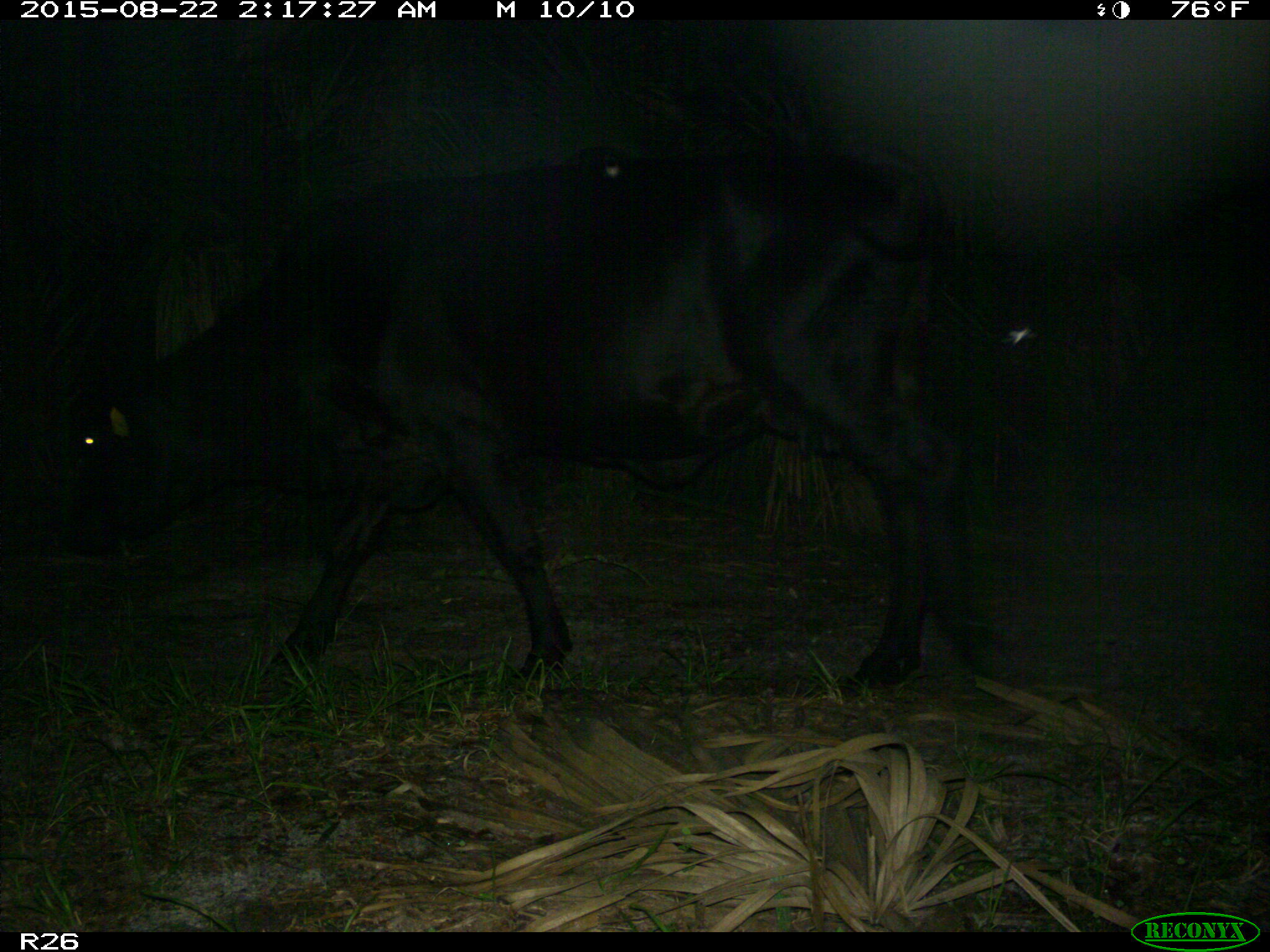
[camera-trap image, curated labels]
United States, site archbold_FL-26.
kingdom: Animalia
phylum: Chordata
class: Mammalia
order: Artiodactyla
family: Bovidae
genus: Bos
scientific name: Bos taurus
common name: domestic cow